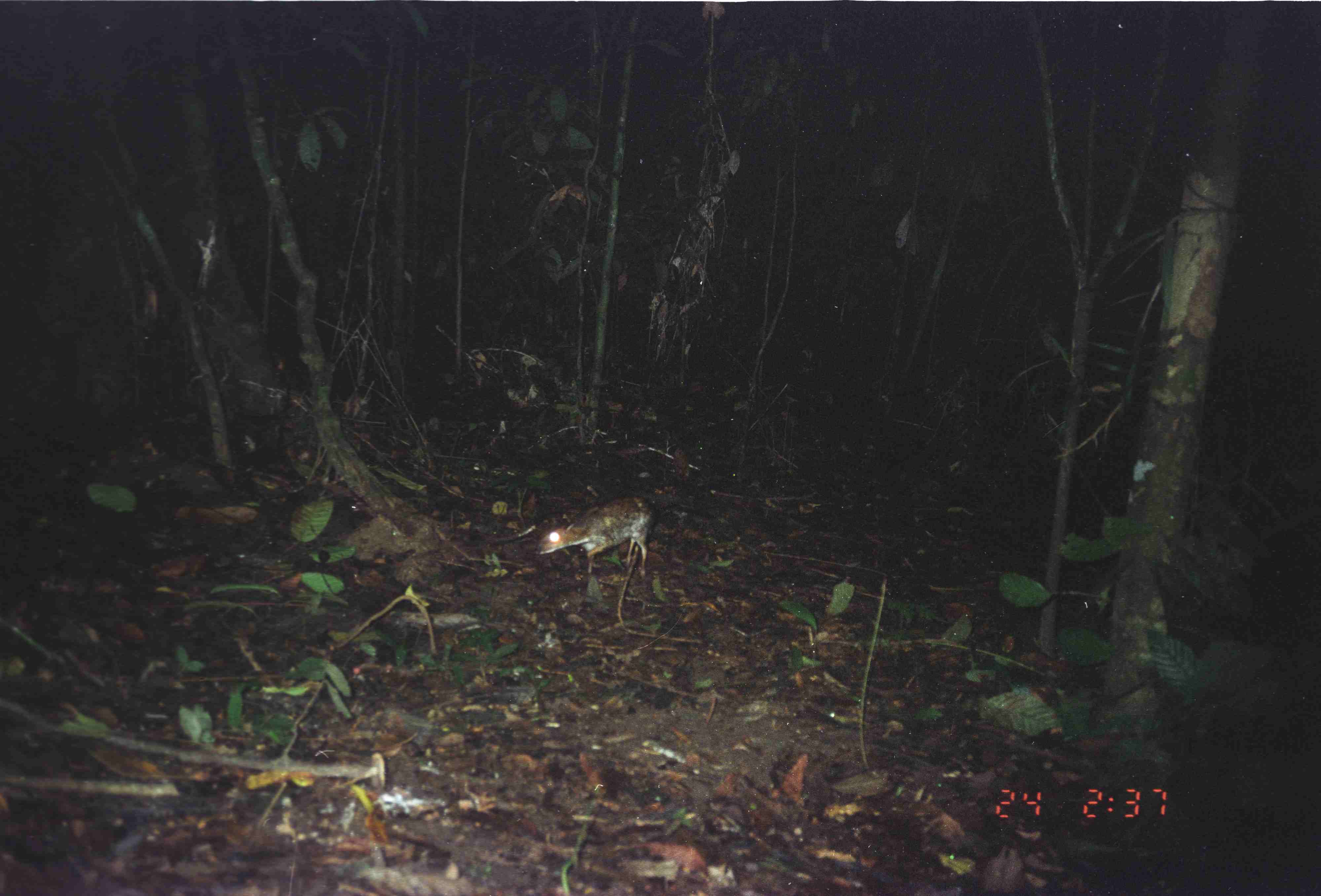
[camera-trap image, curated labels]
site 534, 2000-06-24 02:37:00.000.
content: unidentified animal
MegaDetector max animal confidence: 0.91